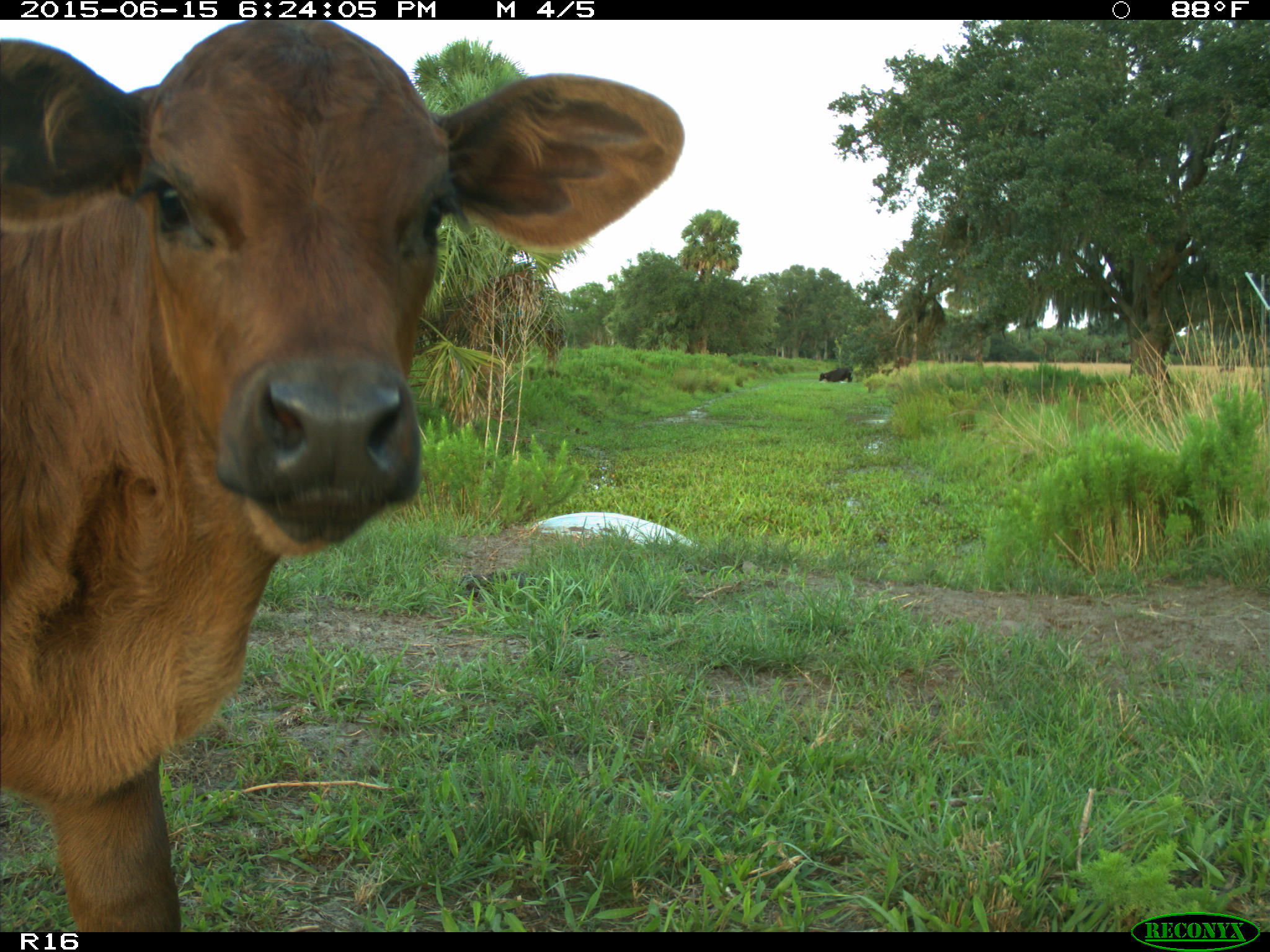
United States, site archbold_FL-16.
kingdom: Animalia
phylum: Chordata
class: Mammalia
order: Artiodactyla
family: Bovidae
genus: Bos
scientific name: Bos taurus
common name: domestic cow